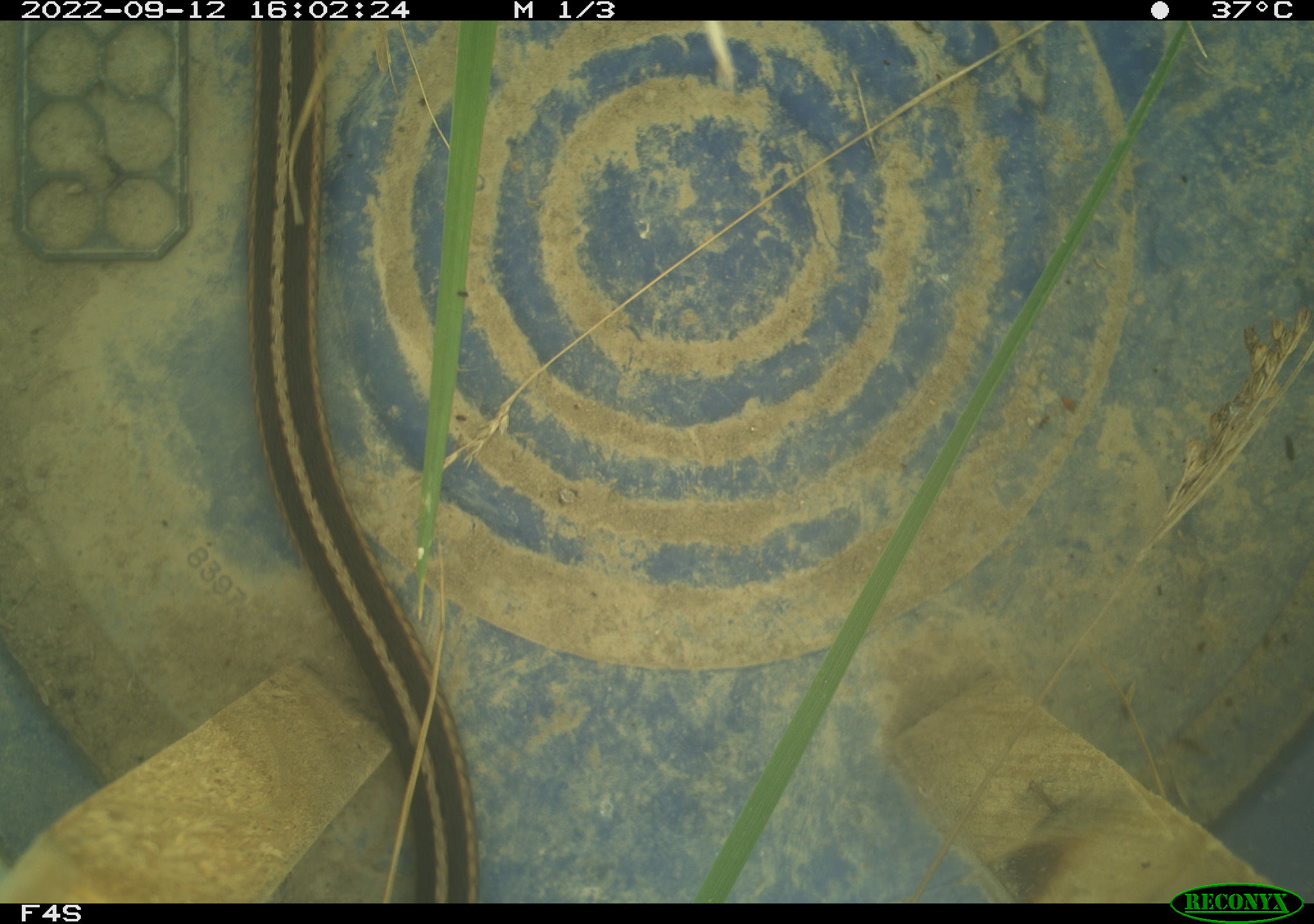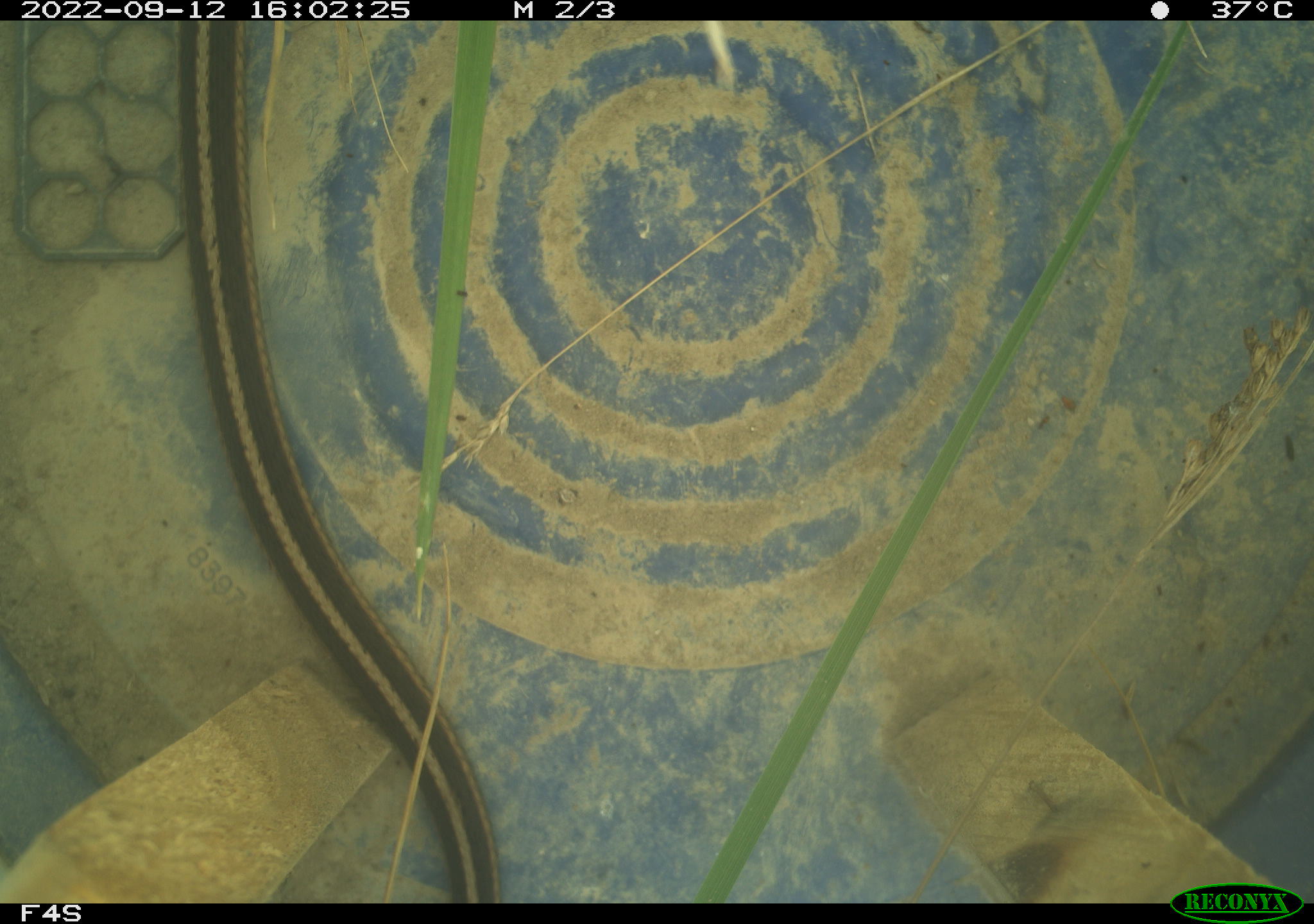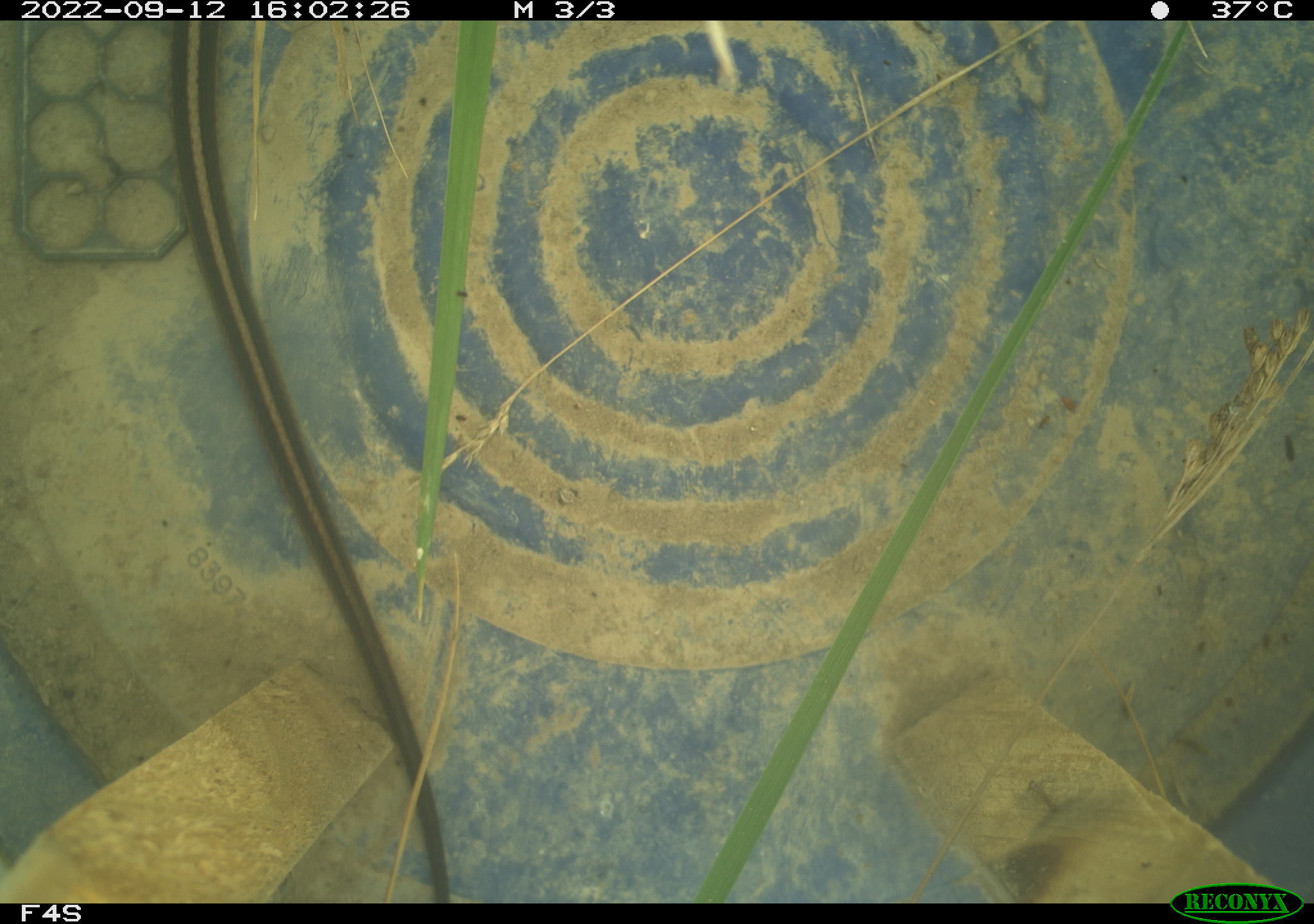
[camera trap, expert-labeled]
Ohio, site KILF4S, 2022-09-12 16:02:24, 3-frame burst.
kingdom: Animalia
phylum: Chordata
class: Reptilia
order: Squamata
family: Colubridae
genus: Thamnophis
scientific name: Thamnophis sirtalis sirtalis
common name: eastern gartersnake